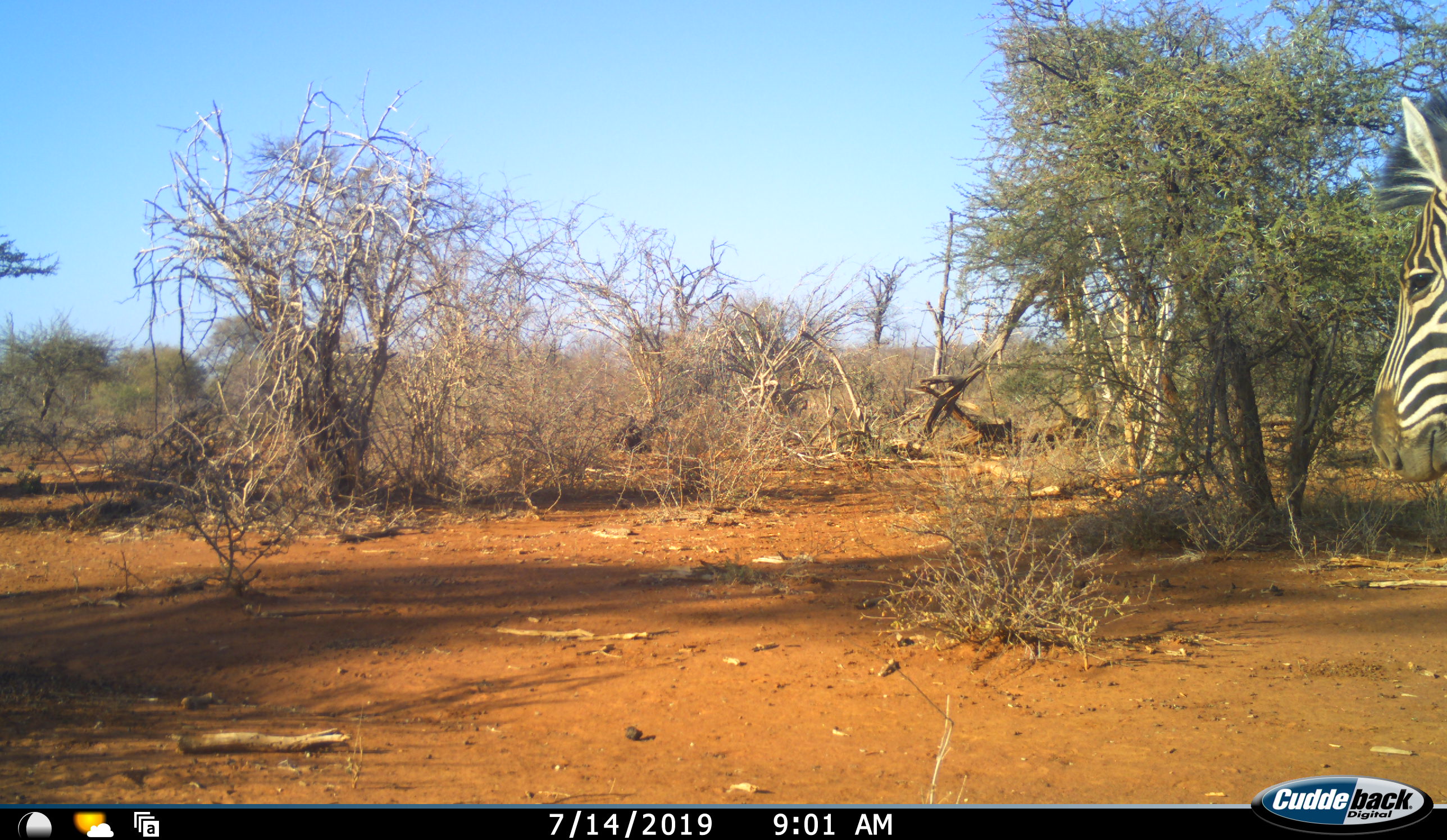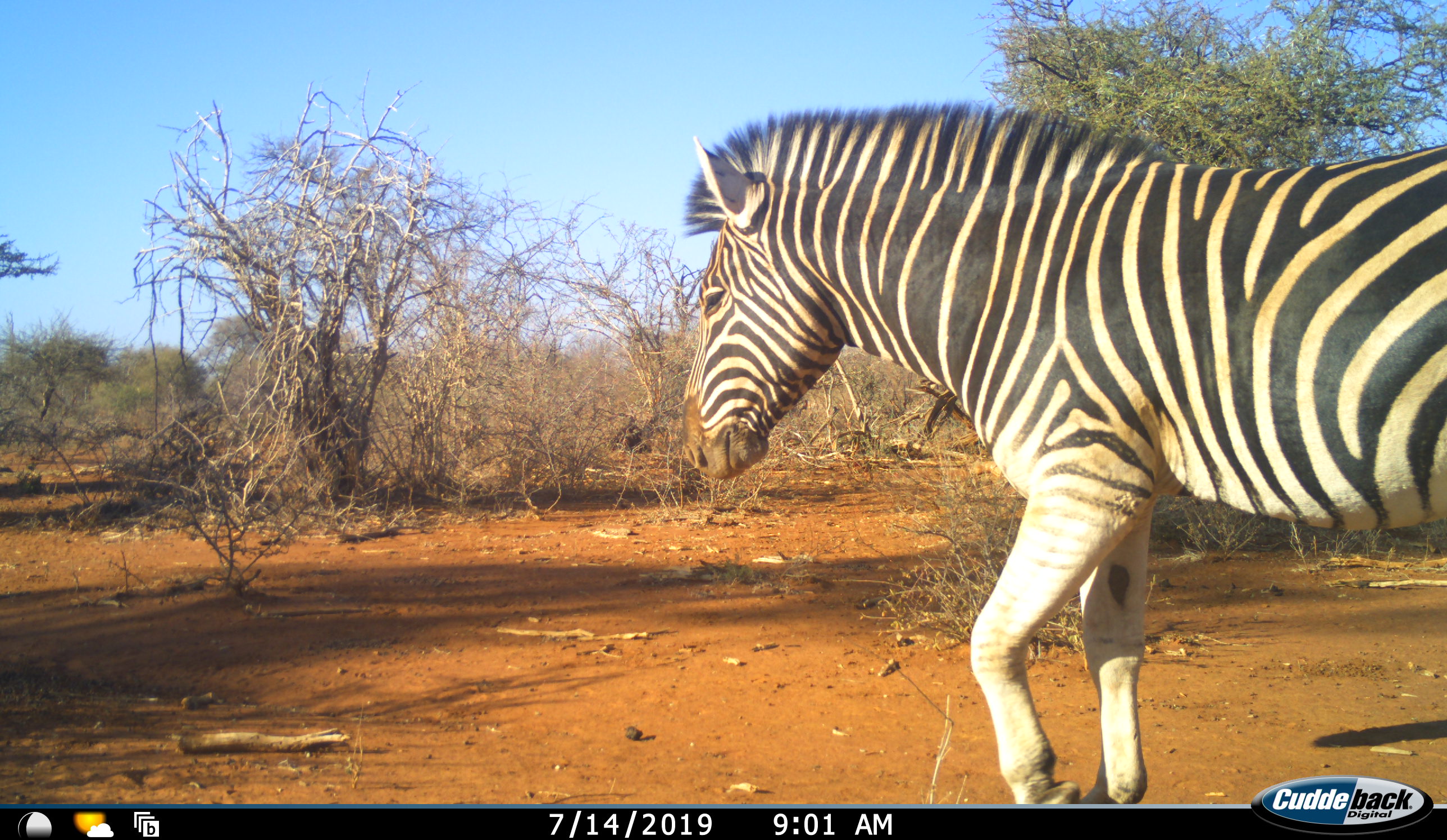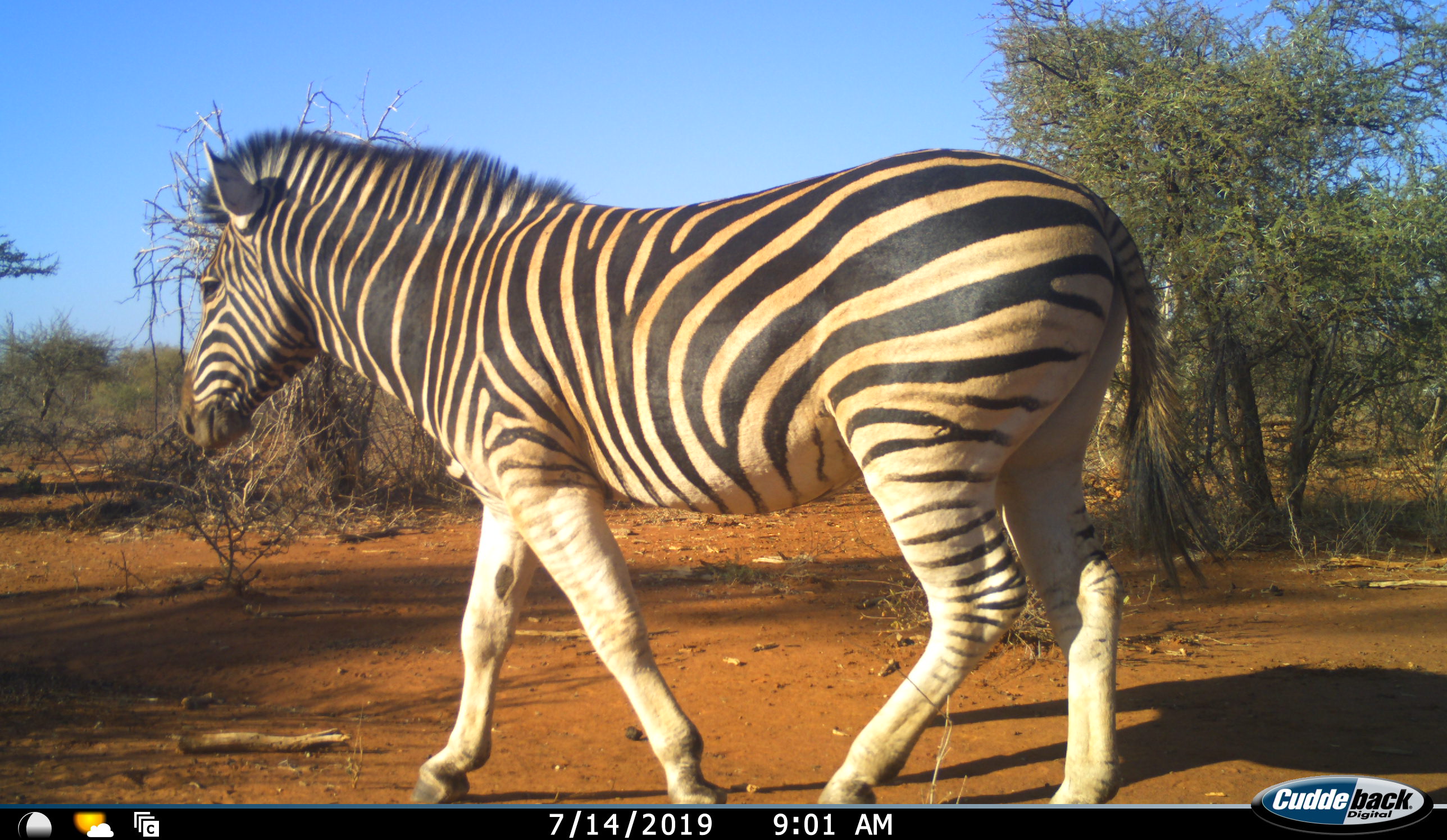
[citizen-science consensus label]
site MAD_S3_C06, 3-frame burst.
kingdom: Animalia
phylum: Chordata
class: Mammalia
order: Perissodactyla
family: Equidae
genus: Equus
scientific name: Equus quagga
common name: plains zebra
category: zebraplains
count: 1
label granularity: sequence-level